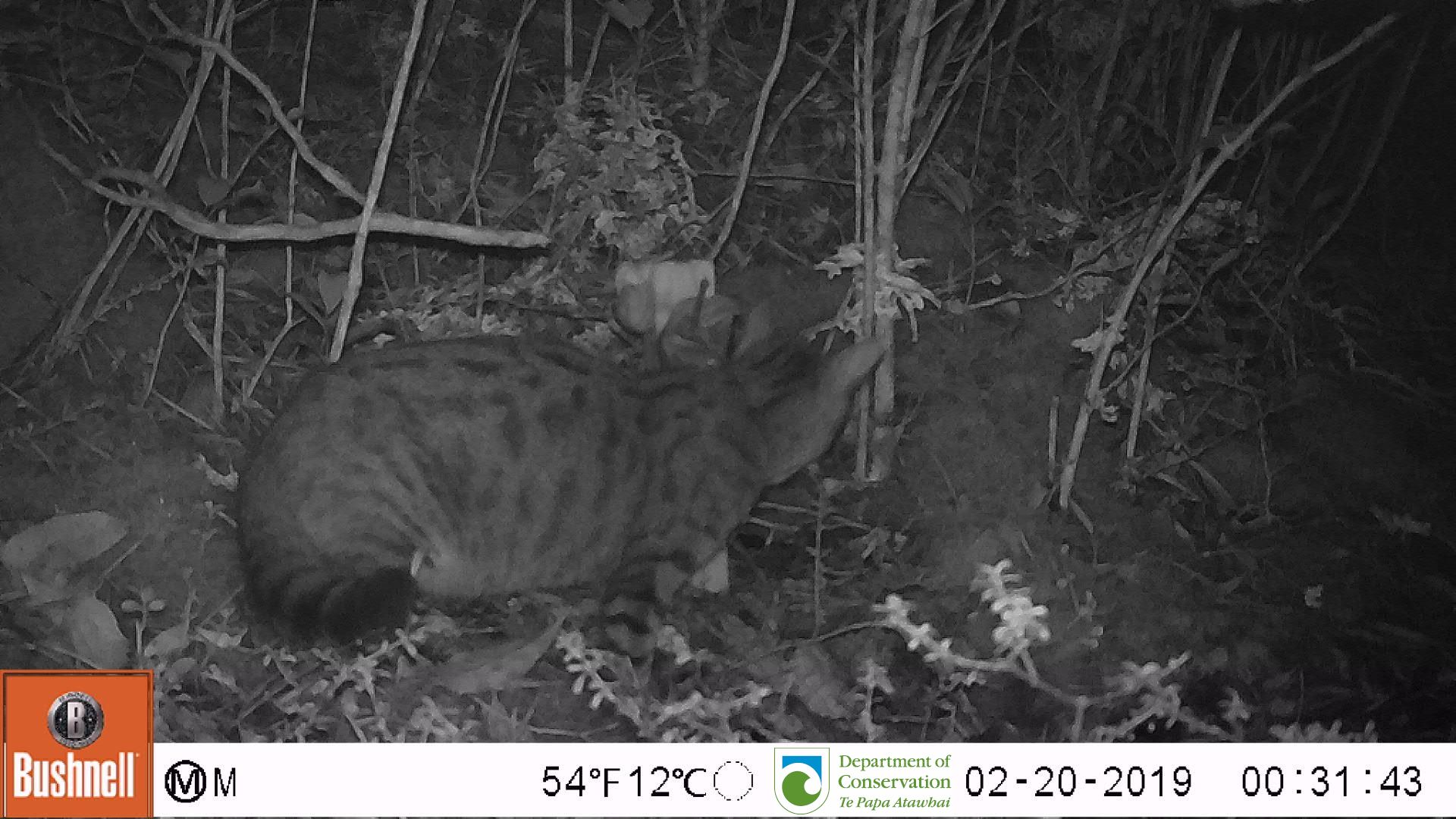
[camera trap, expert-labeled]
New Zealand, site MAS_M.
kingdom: Animalia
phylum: Chordata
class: Mammalia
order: Carnivora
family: Felidae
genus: Felis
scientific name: Felis catus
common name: domestic cat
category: cat